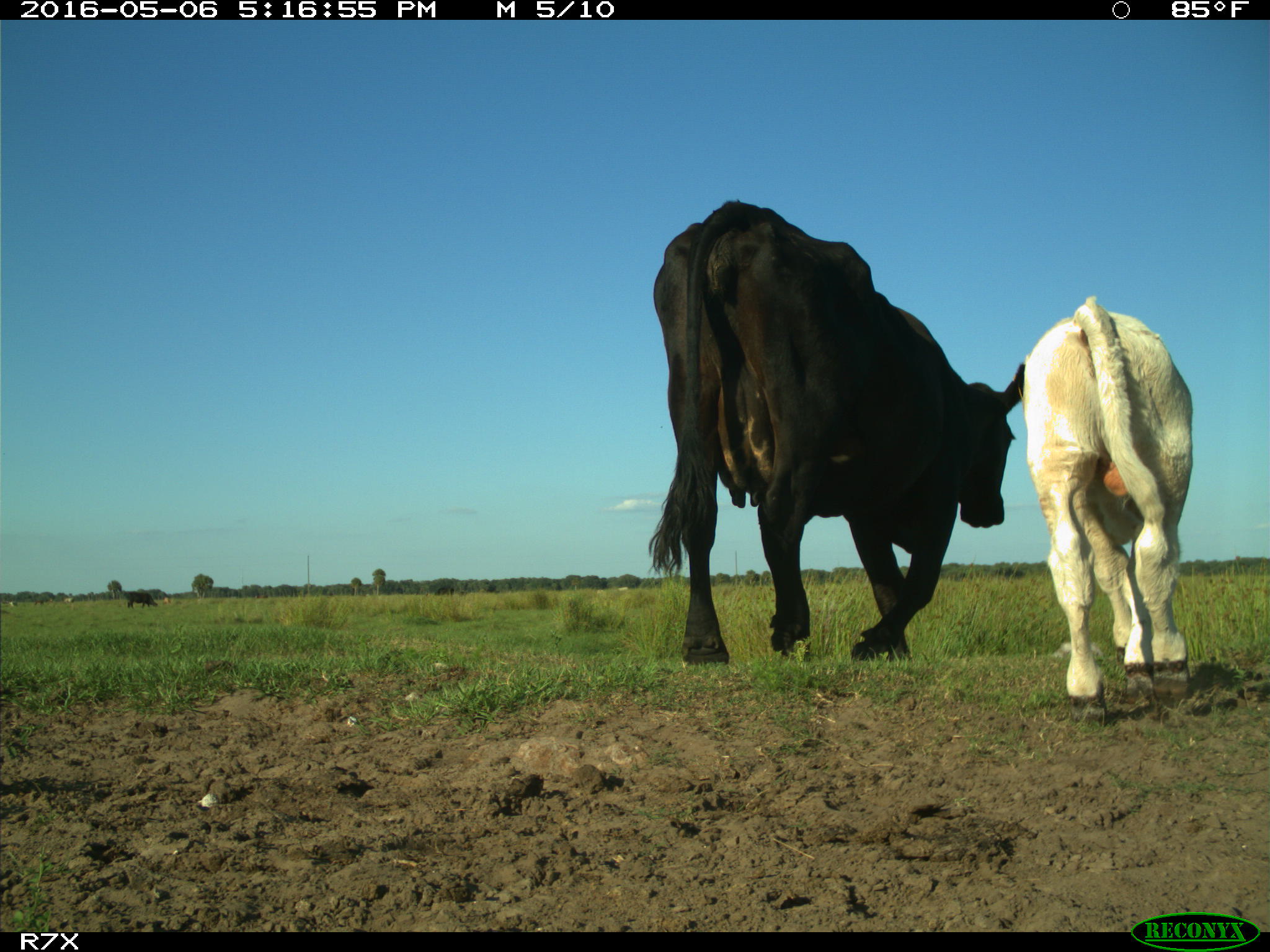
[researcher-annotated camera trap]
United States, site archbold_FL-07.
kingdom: Animalia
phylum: Chordata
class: Mammalia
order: Artiodactyla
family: Bovidae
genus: Bos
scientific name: Bos taurus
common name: domestic cow